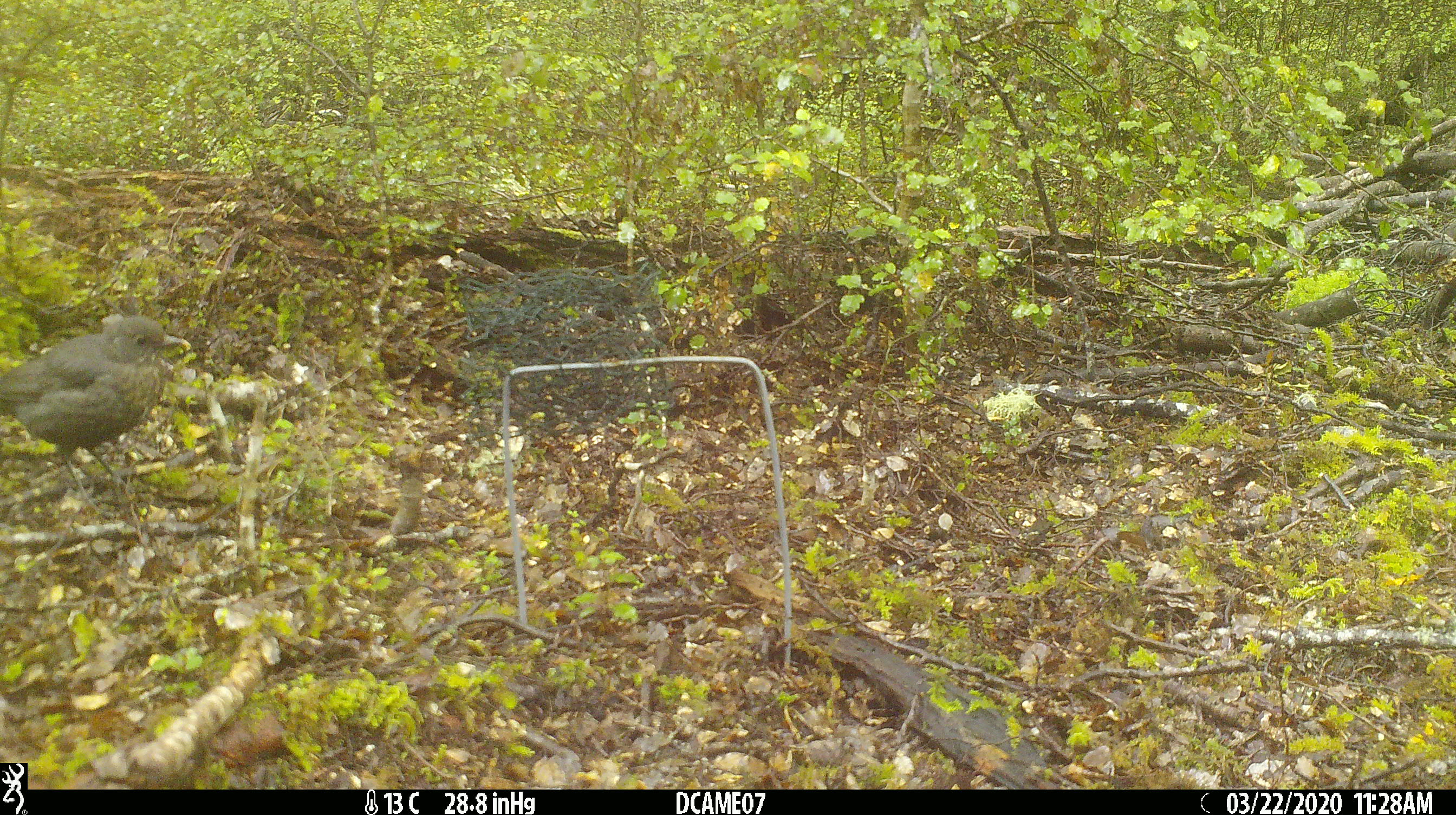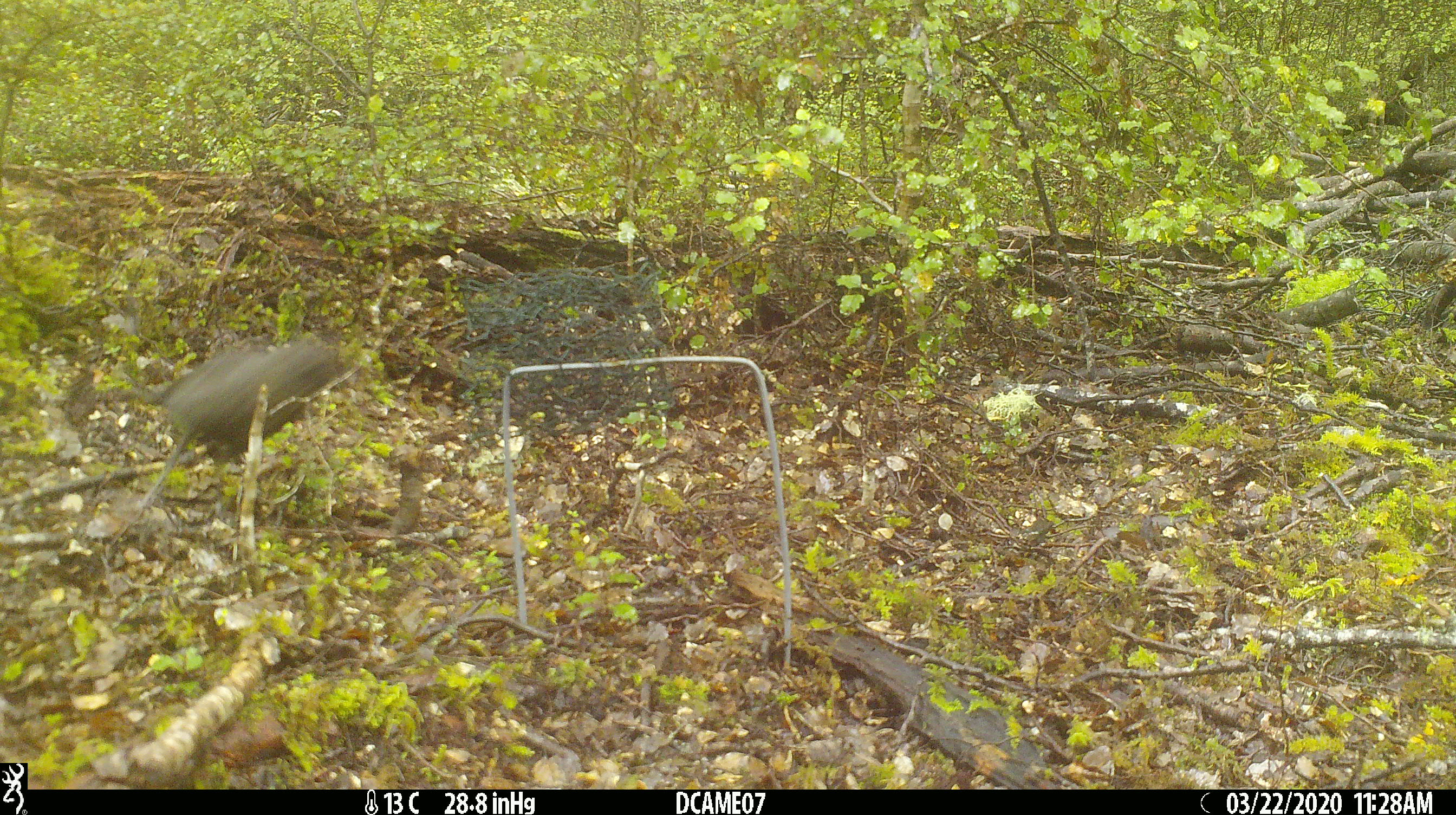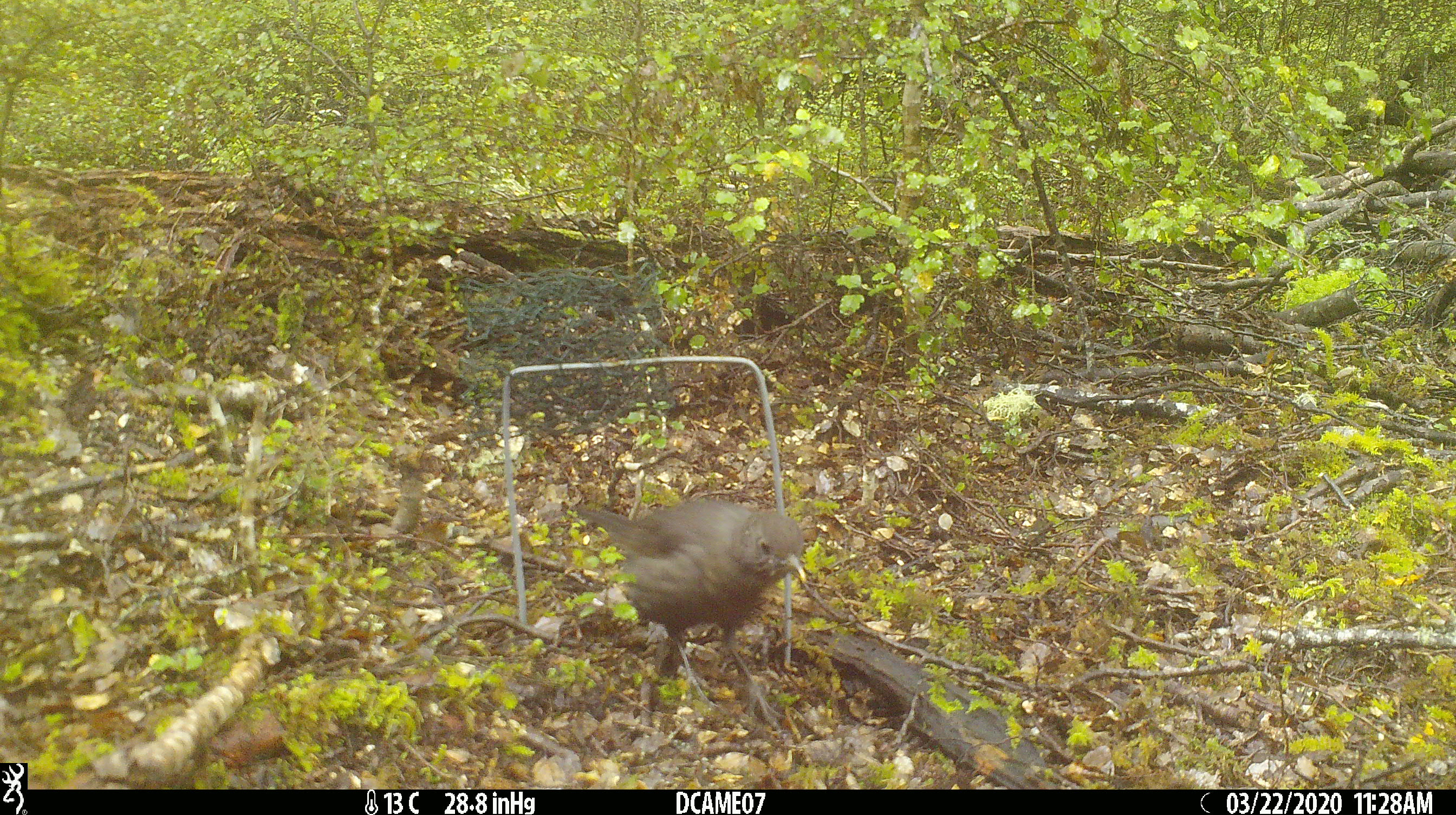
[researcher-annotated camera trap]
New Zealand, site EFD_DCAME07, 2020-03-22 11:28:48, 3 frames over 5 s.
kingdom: Animalia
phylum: Chordata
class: Aves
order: Passeriformes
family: Turdidae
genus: Turdus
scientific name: Turdus merula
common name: eurasian blackbird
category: blackbird